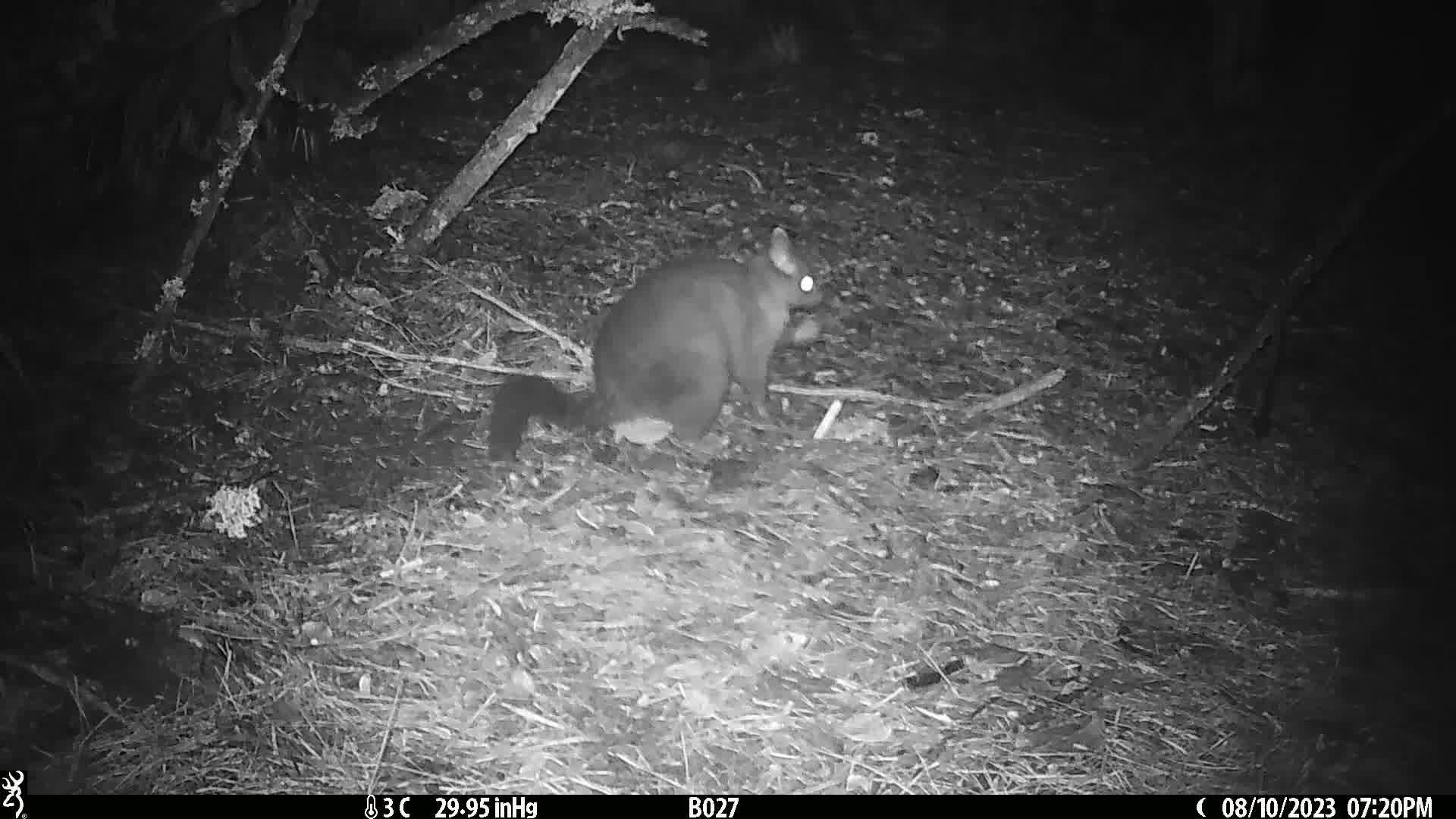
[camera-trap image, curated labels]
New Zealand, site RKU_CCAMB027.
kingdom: Animalia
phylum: Chordata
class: Mammalia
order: Diprotodontia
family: Phalangeridae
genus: Trichosurus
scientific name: Trichosurus vulpecula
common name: common brushtail possum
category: possum